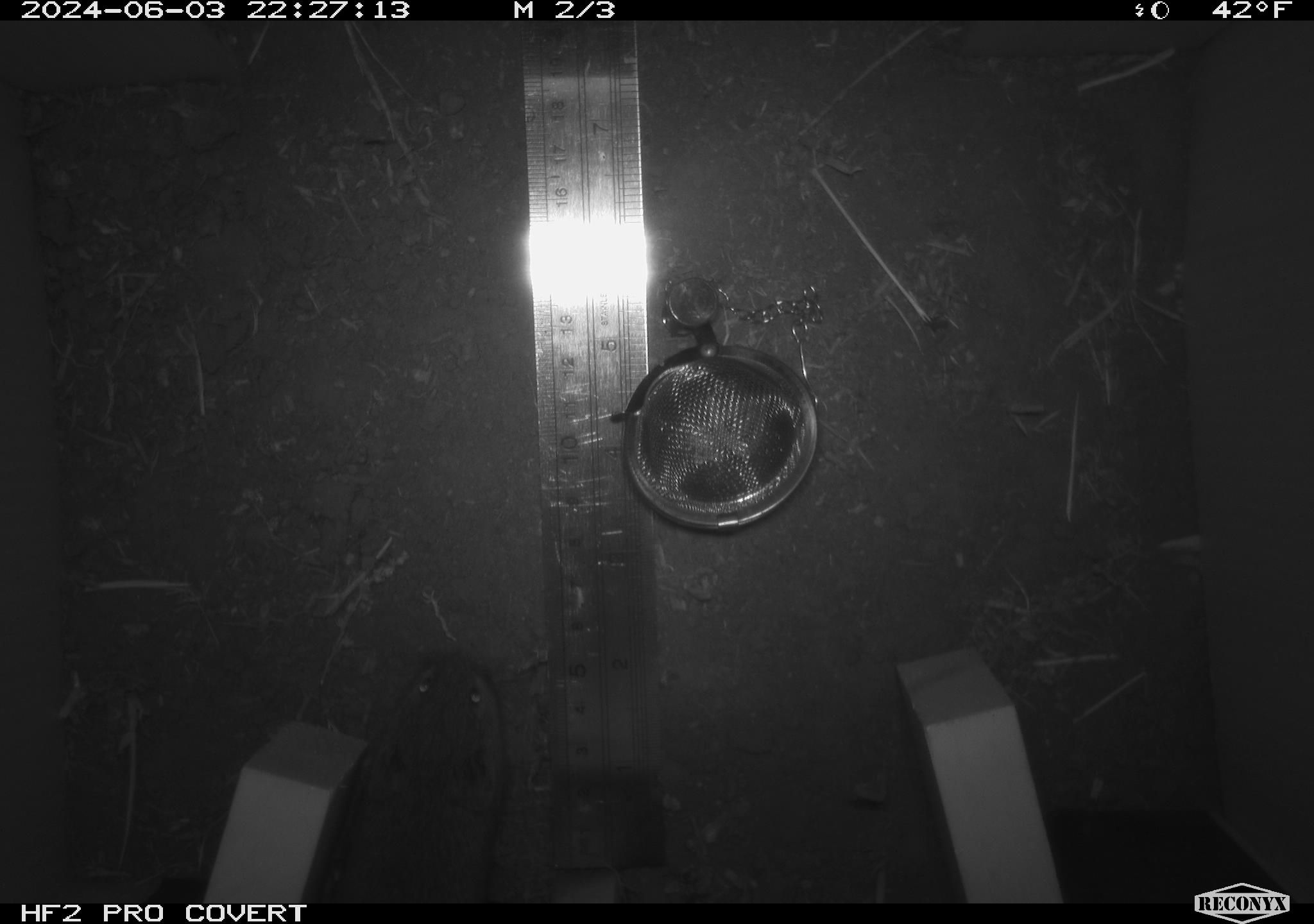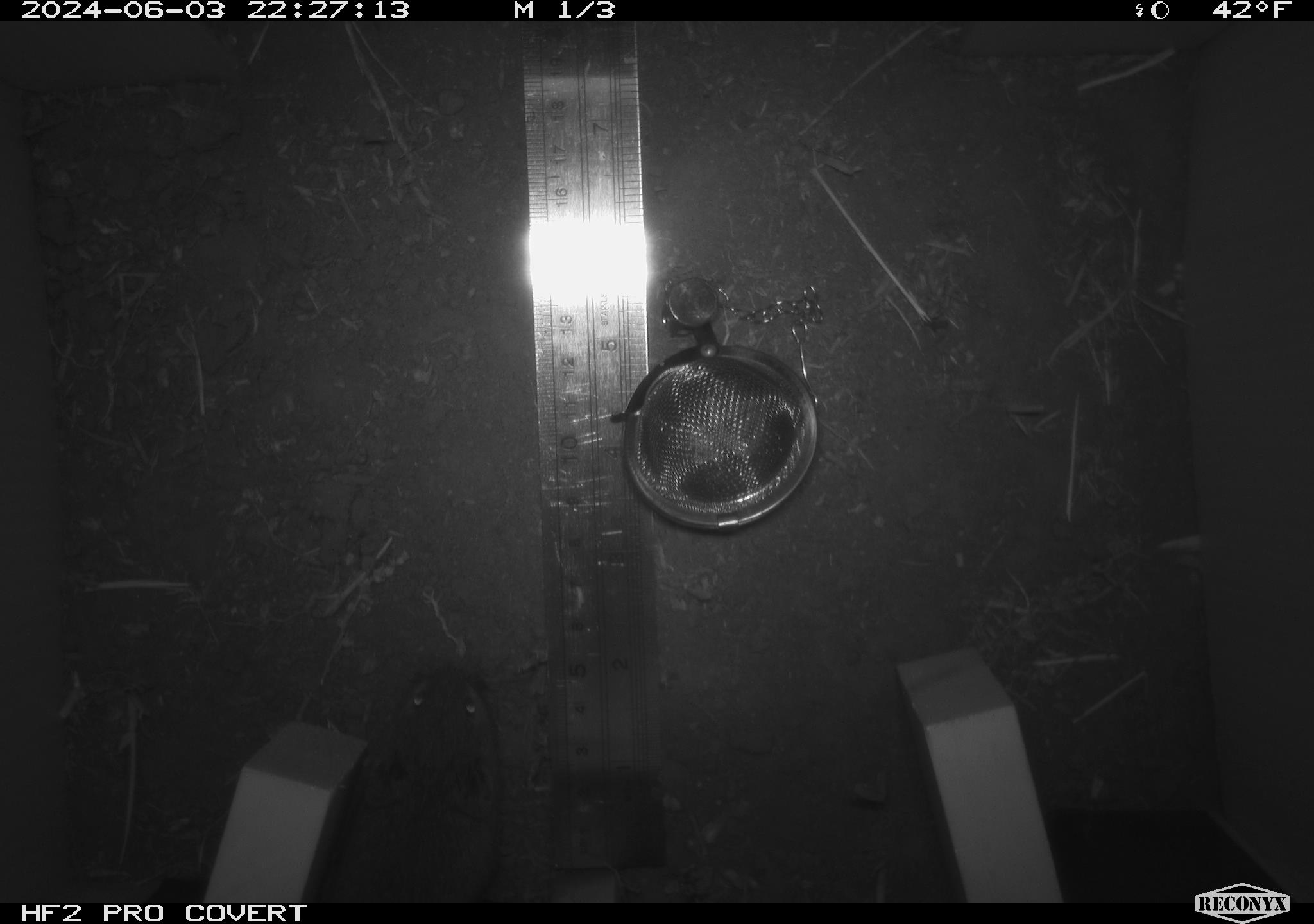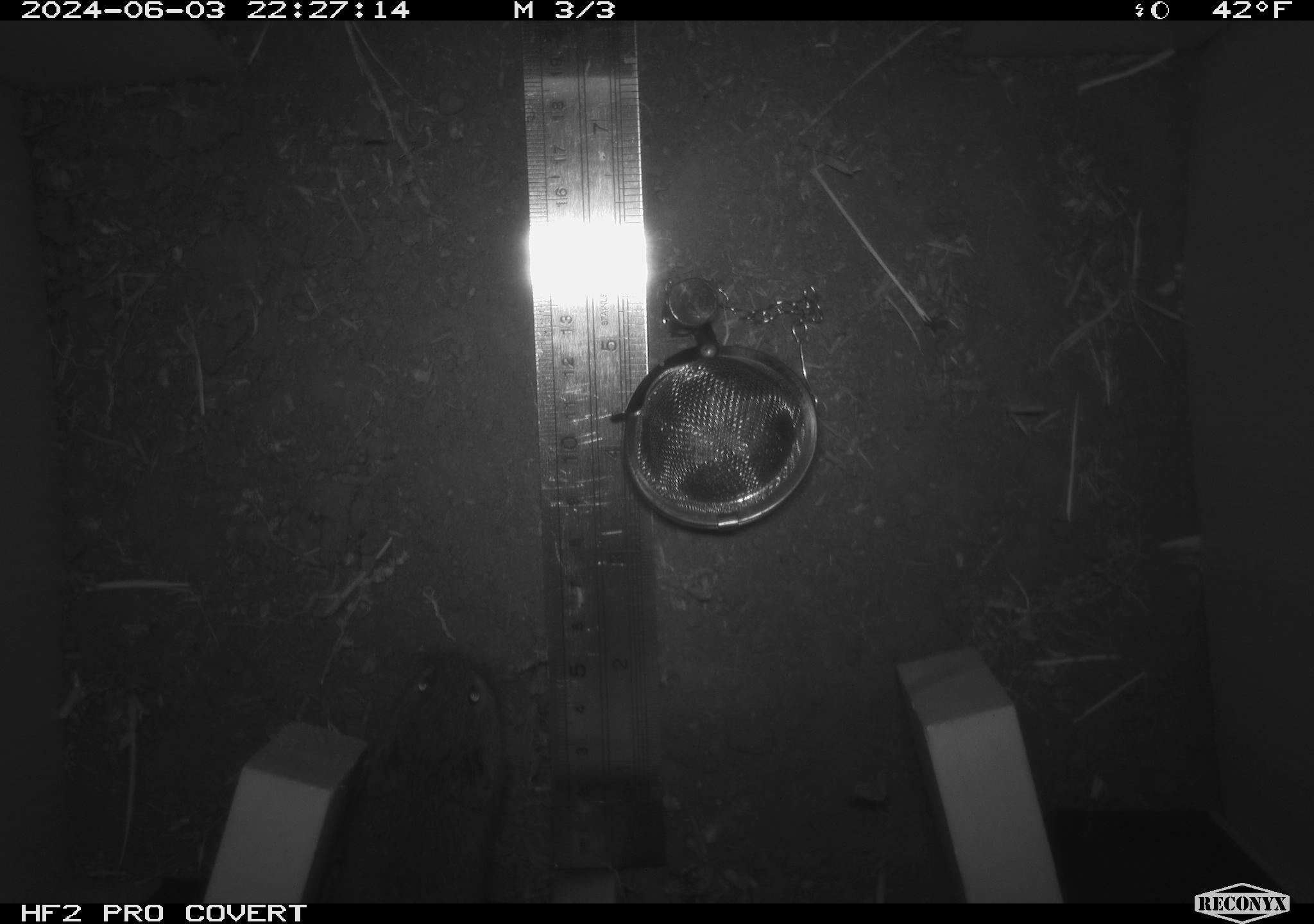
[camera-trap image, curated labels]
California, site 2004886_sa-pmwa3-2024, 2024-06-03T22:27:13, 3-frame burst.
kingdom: Animalia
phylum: Chordata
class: Mammalia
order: Rodentia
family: Cricetidae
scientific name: Arvicolinae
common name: voles, lemmings, and muskrats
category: arvicolinae subfamily